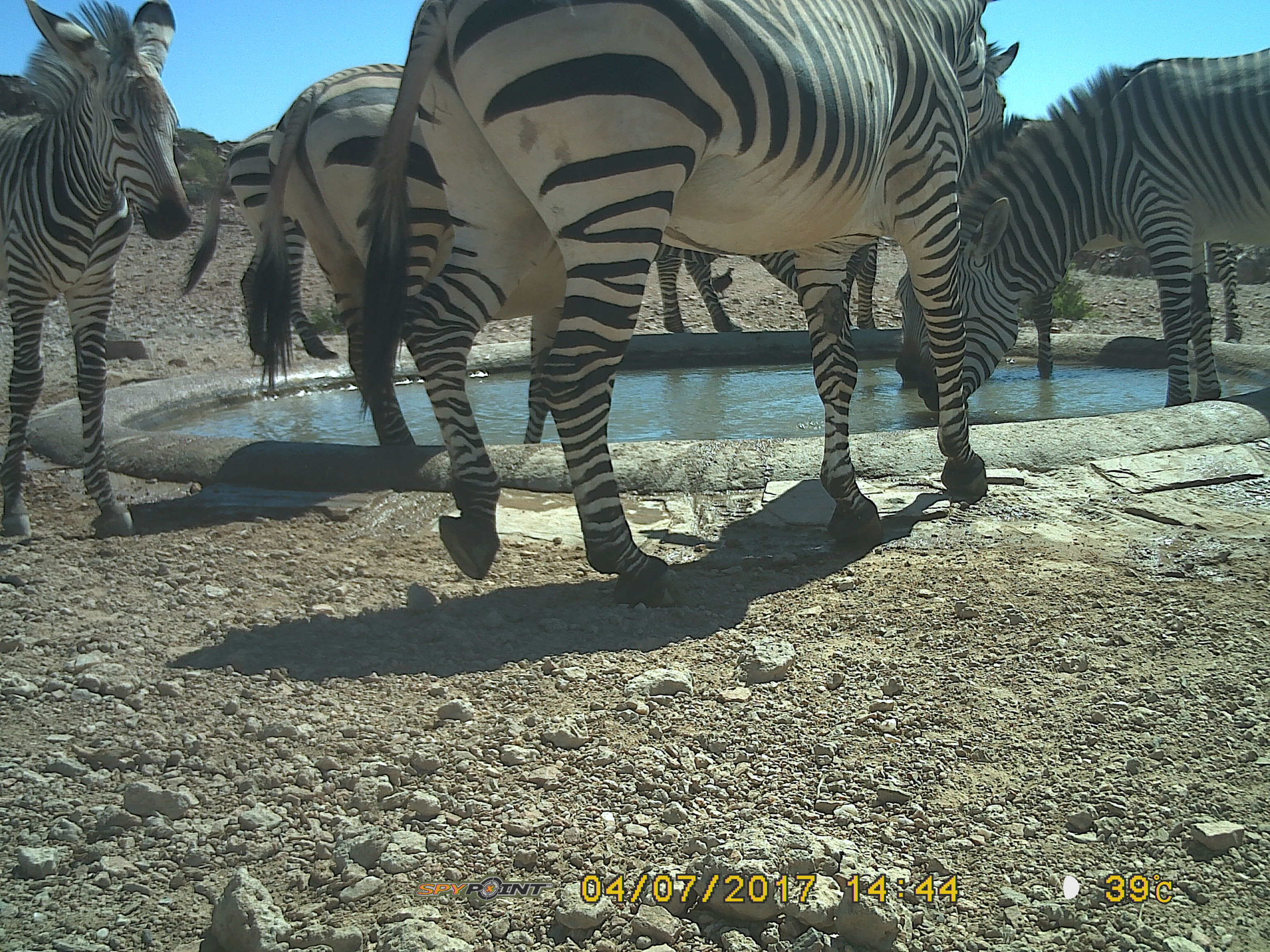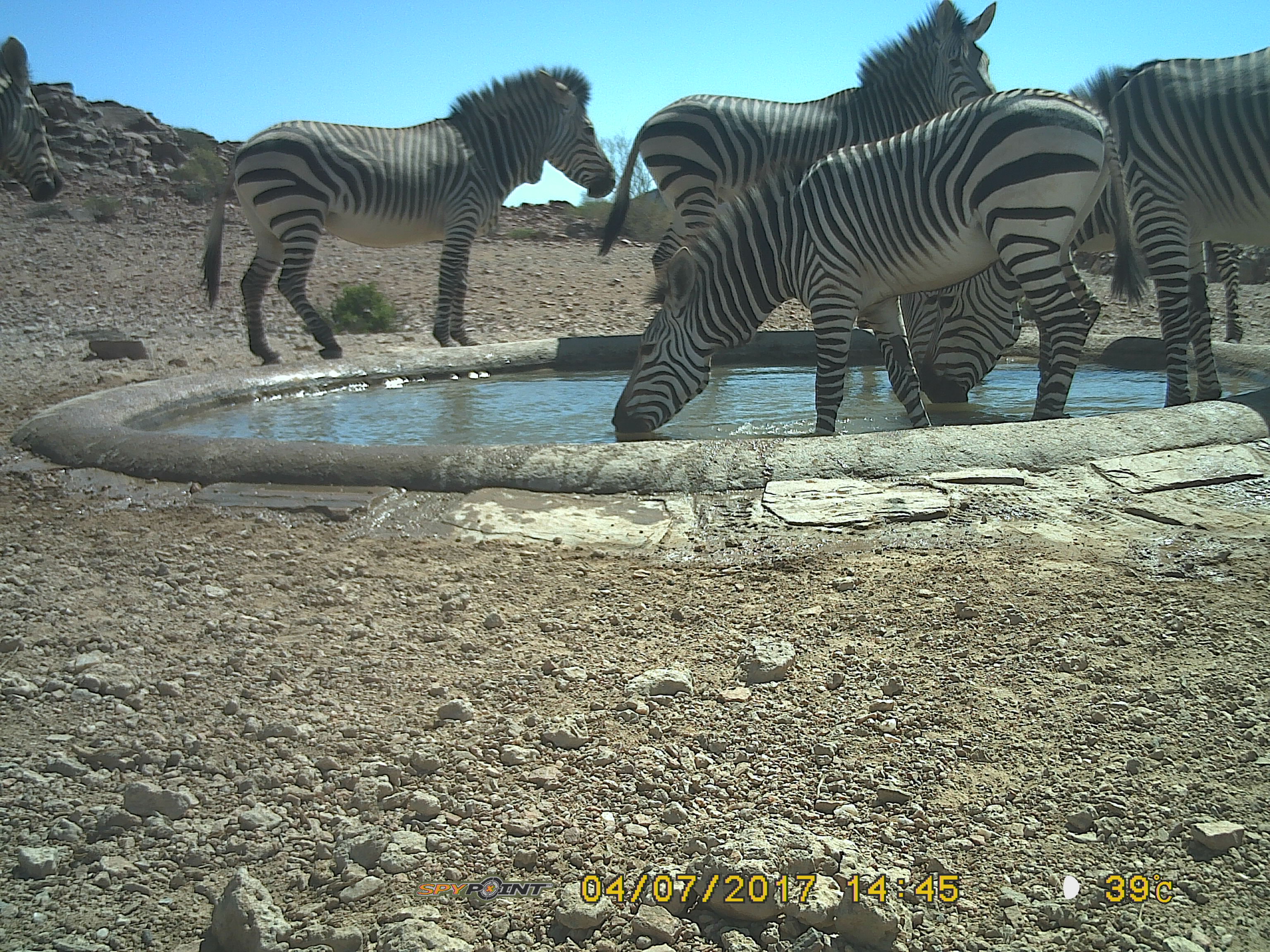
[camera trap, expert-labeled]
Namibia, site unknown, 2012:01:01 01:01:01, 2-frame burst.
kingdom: Animalia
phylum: Chordata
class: Mammalia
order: Perissodactyla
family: Equidae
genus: Equus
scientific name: Equus zebra hartmannae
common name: hartmann's mountain zebra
Equus zebra hartmannae (hartmann's mountain zebra).